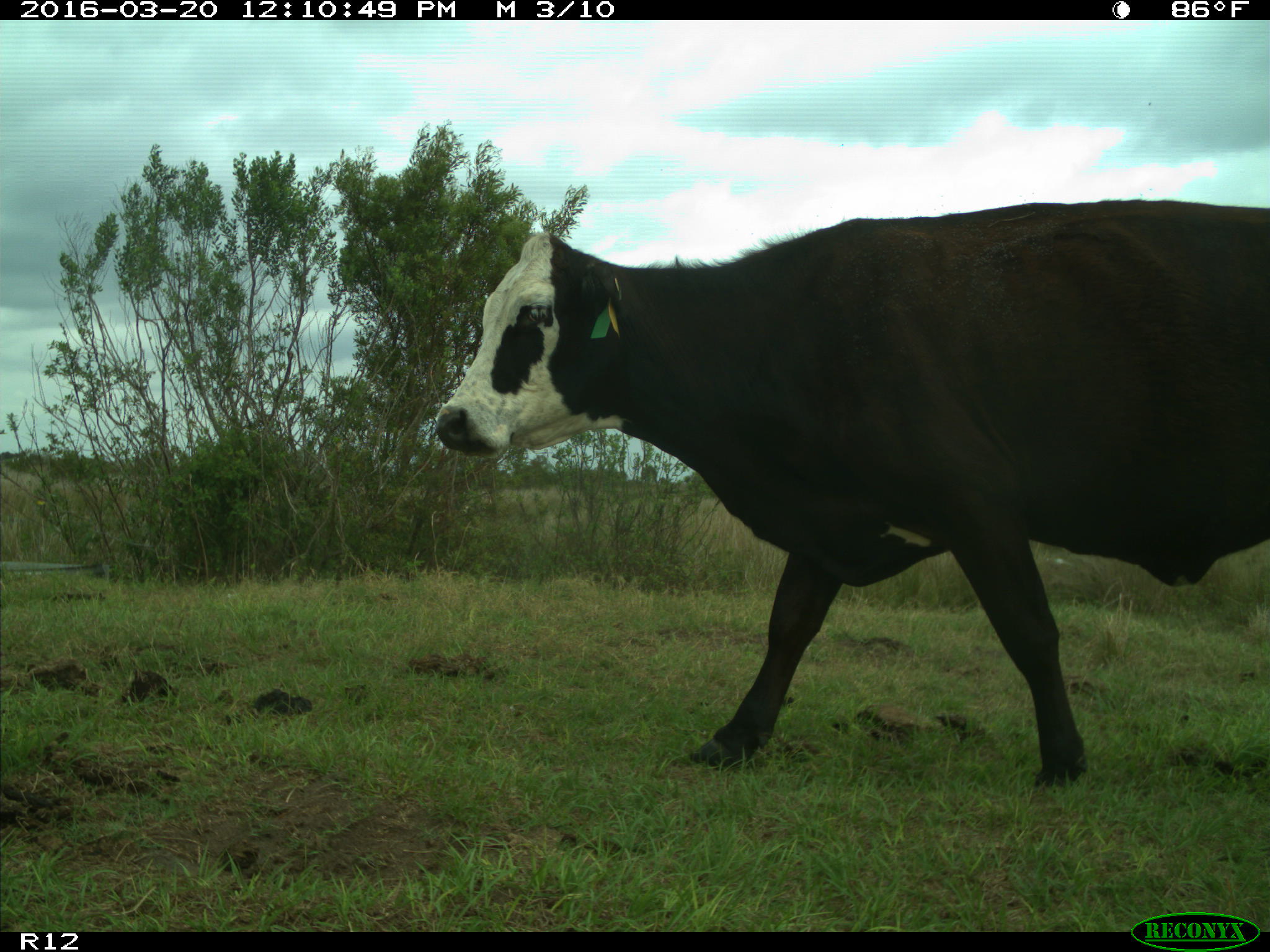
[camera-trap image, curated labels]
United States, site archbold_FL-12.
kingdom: Animalia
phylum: Chordata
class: Mammalia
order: Artiodactyla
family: Bovidae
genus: Bos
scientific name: Bos taurus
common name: domestic cow